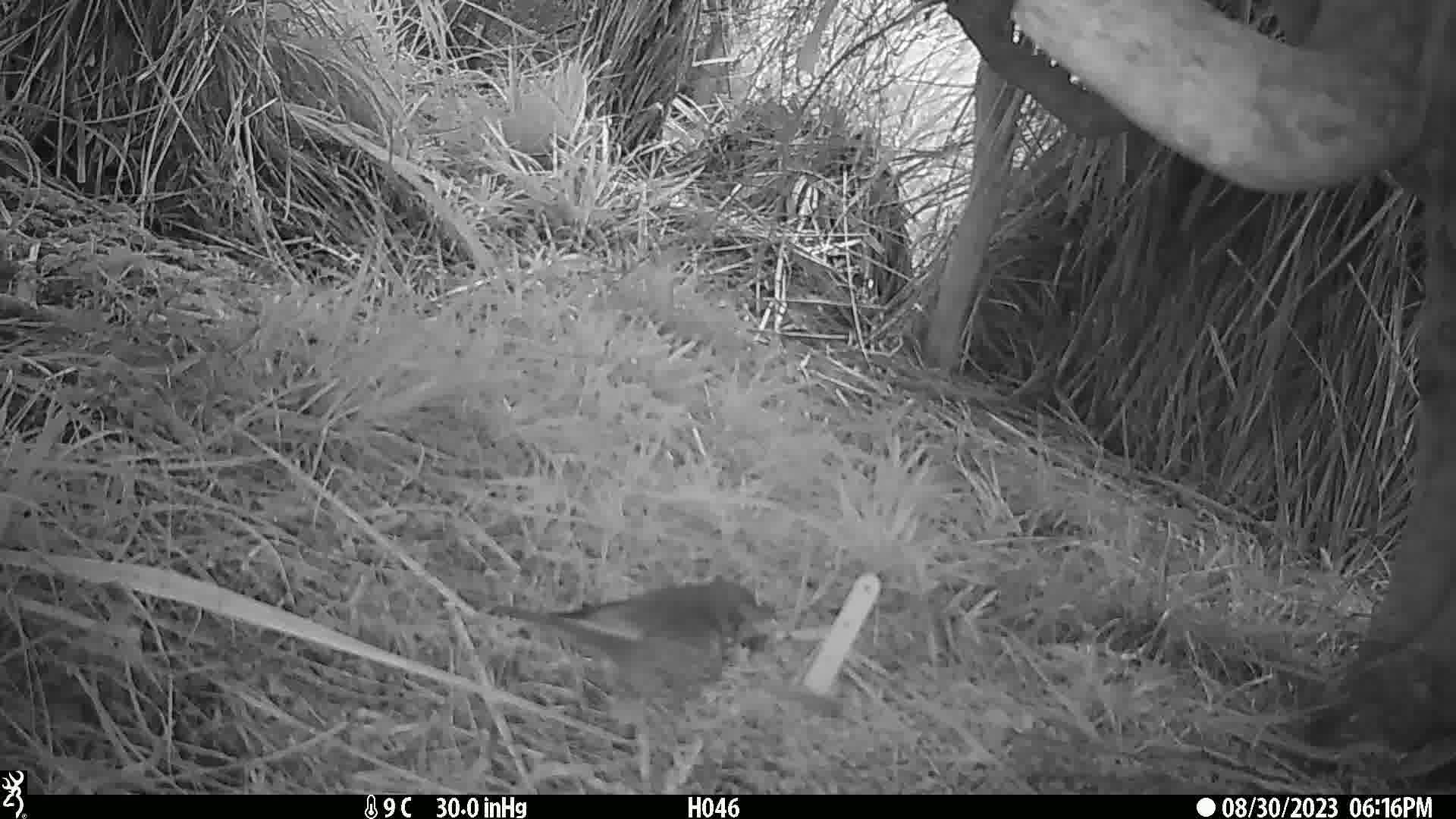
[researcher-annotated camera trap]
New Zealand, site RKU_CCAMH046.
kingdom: Animalia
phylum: Chordata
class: Aves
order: Passeriformes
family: Turdidae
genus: Turdus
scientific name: Turdus philomelos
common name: song thrush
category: thrush